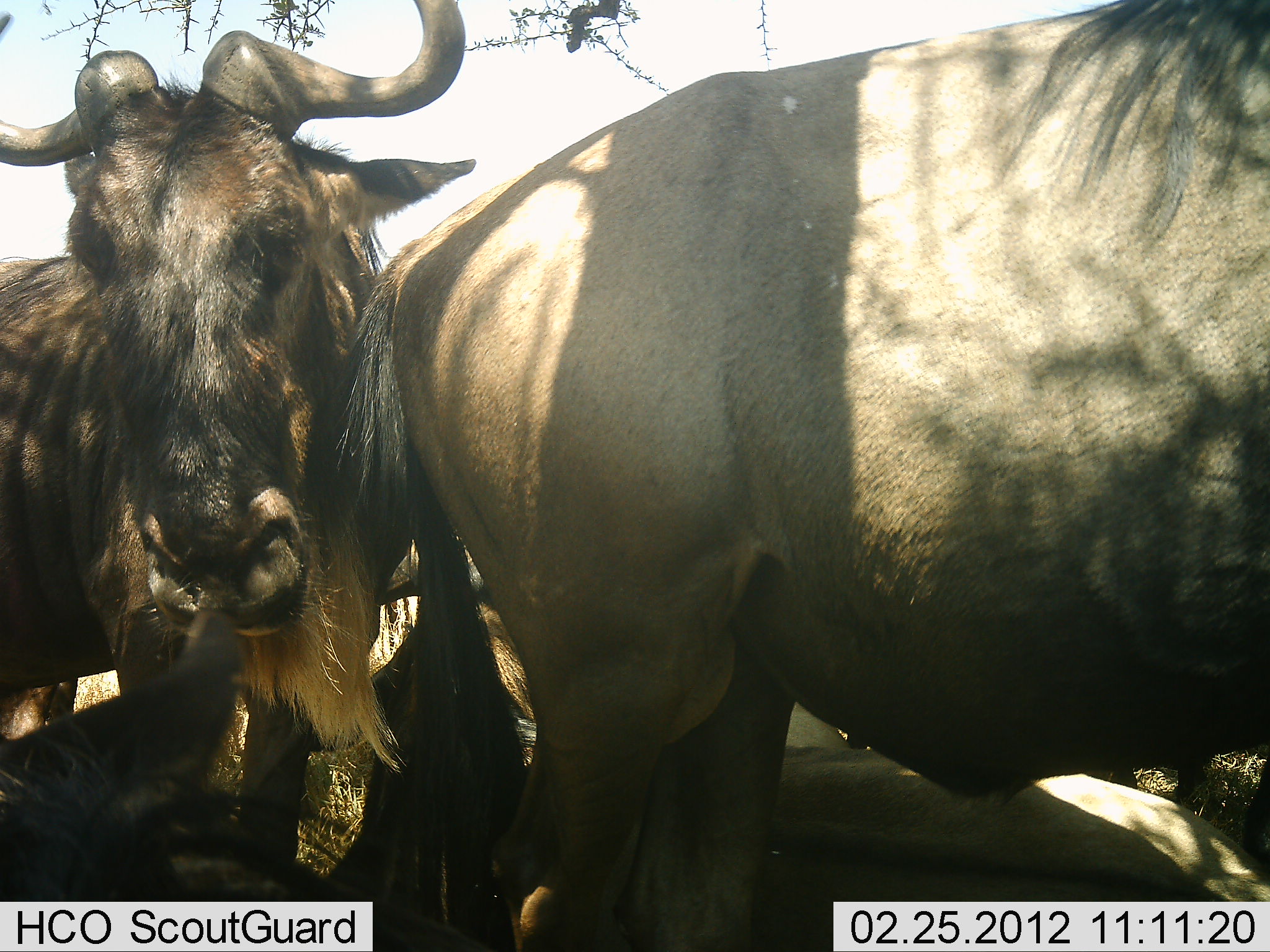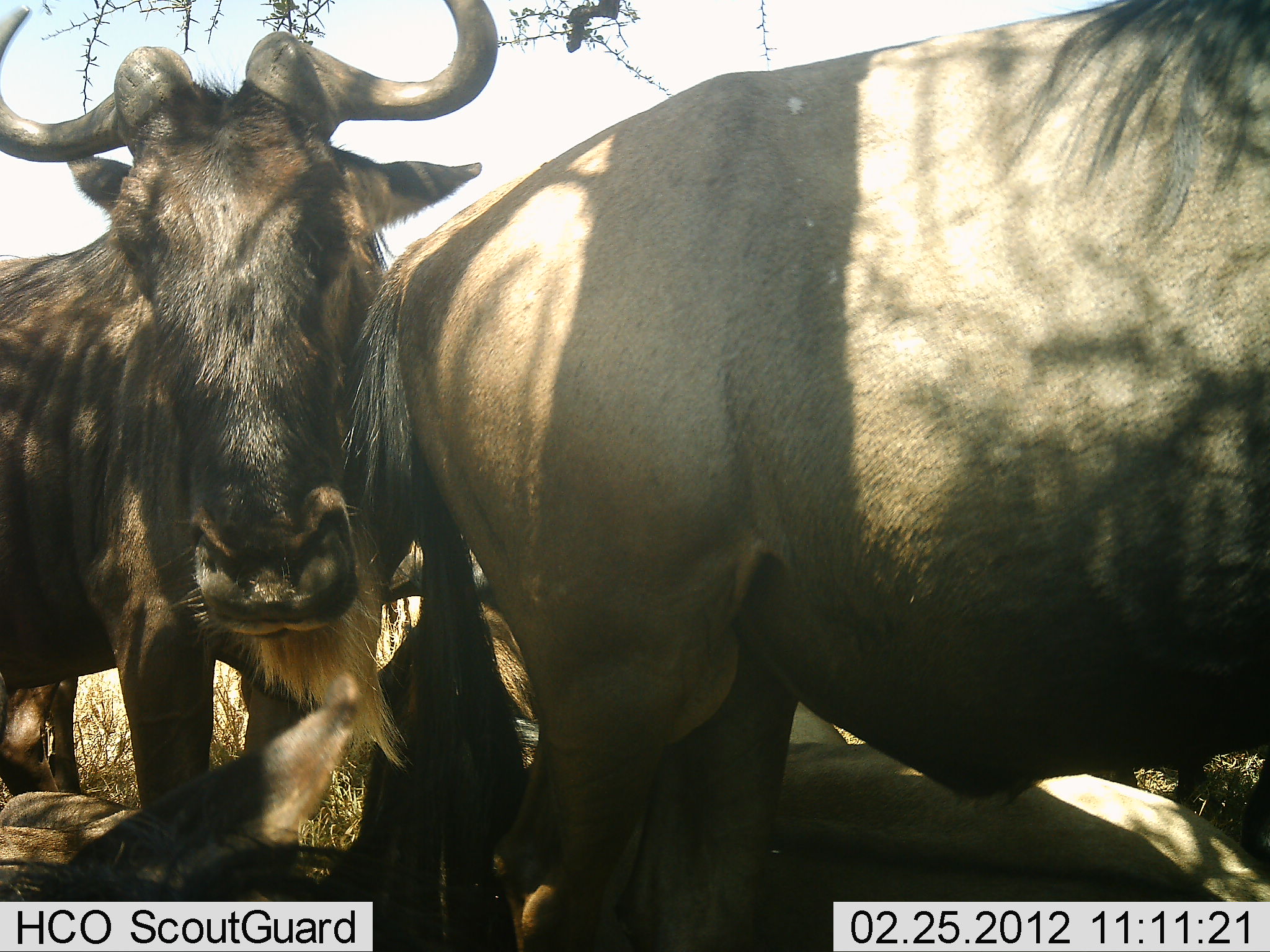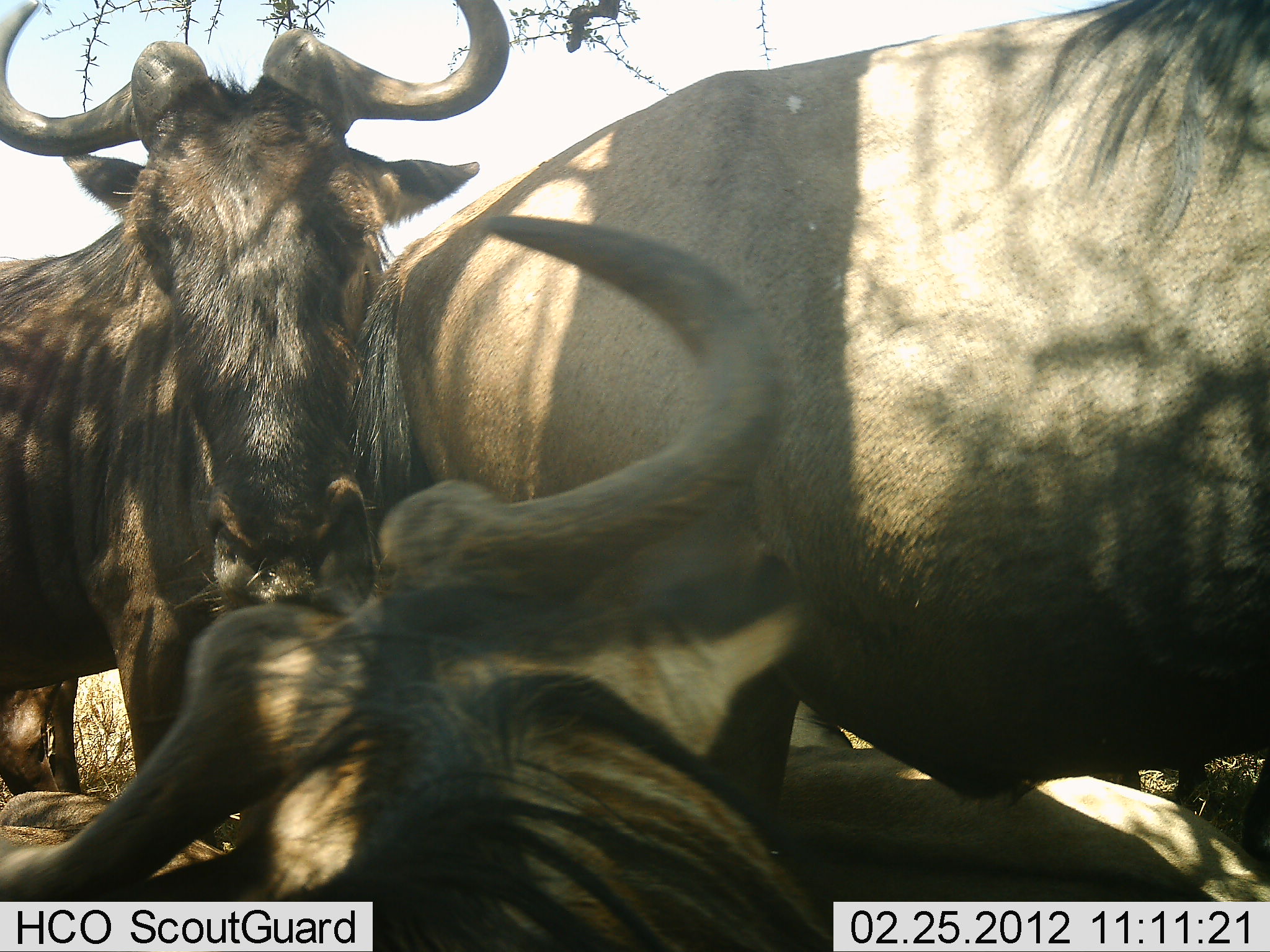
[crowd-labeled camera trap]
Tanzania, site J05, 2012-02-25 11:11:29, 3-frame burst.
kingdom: Animalia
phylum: Chordata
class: Mammalia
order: Artiodactyla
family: Bovidae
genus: Connochaetes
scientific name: Connochaetes taurinus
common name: blue wildebeest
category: wildebeest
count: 4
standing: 69%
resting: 78%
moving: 8%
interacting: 14%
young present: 0%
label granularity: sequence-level